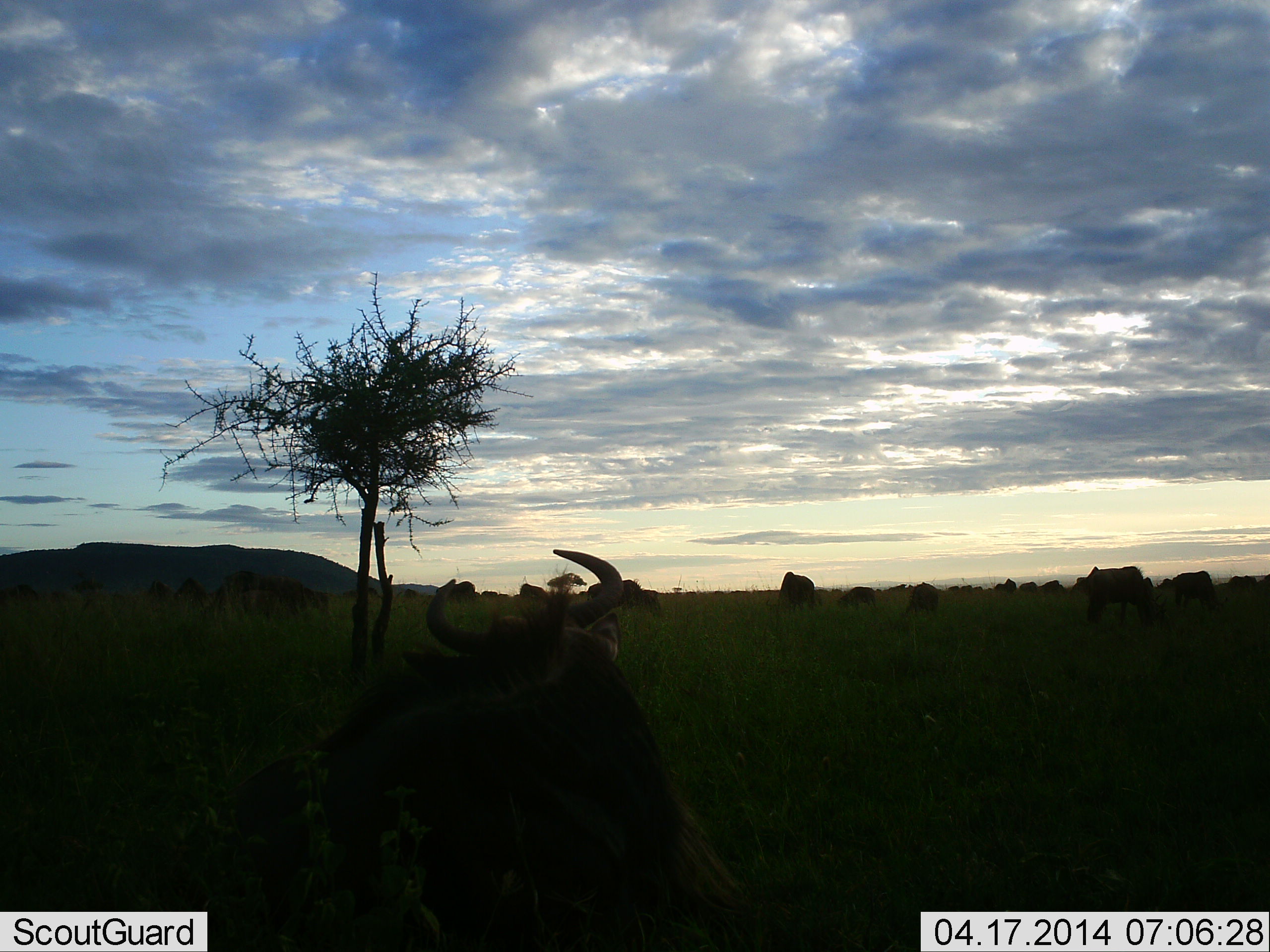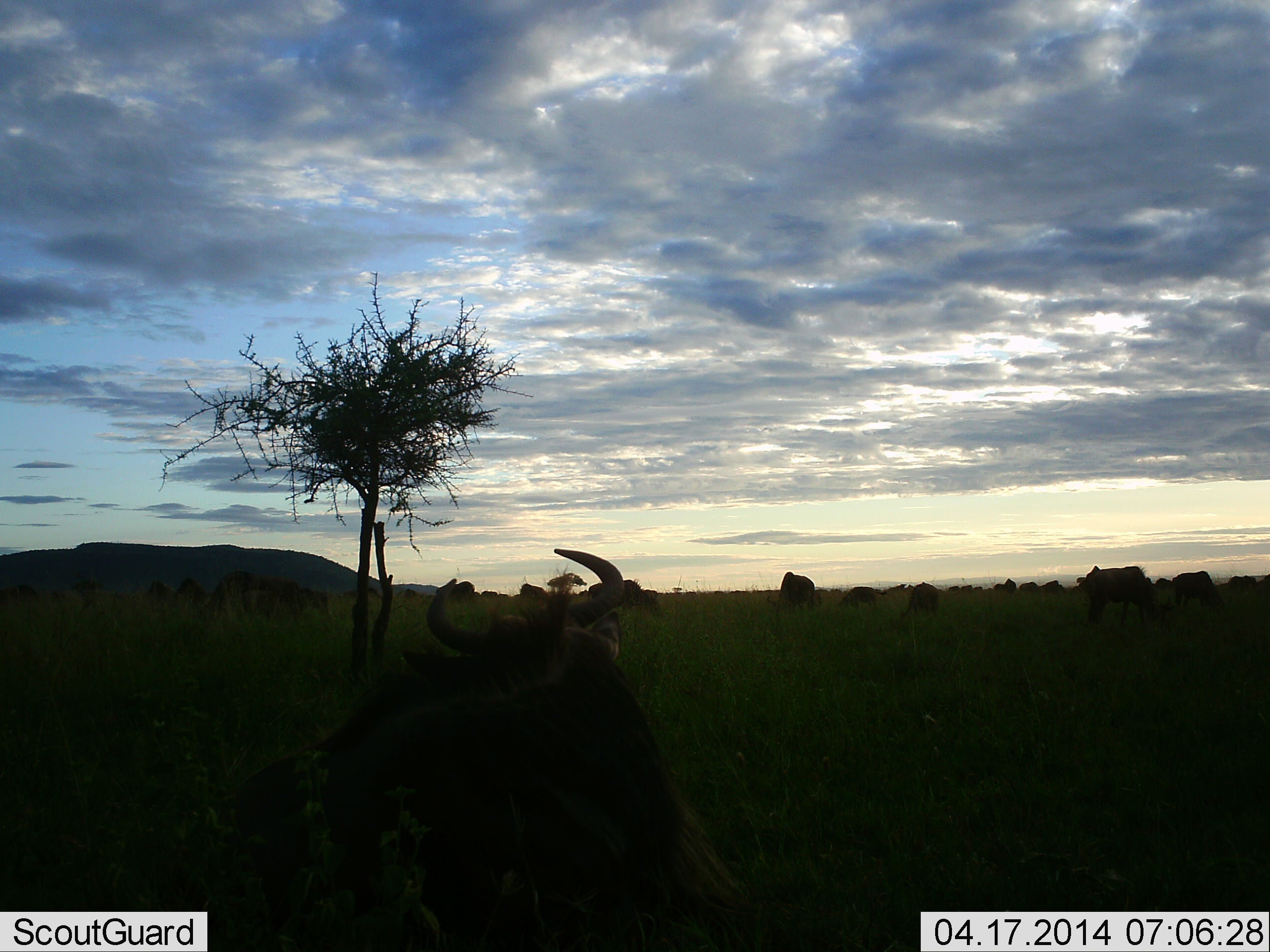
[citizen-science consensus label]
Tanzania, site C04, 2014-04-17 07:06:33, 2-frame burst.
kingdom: Animalia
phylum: Chordata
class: Mammalia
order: Artiodactyla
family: Bovidae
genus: Connochaetes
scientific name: Connochaetes taurinus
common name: blue wildebeest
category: wildebeest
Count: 11-50.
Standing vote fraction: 68%.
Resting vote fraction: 52%.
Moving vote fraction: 28%.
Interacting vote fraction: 4%.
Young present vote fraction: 0%.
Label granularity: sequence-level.